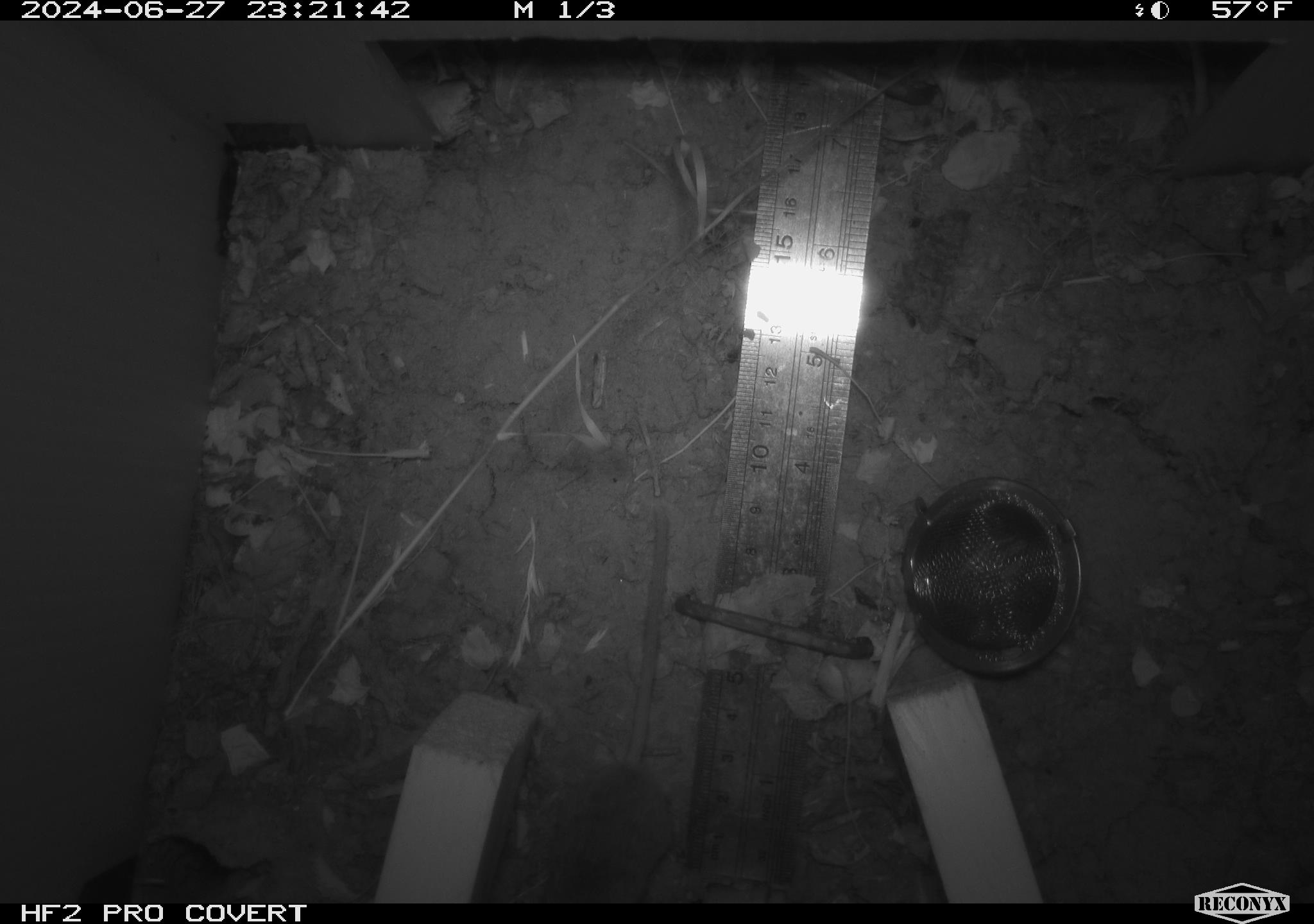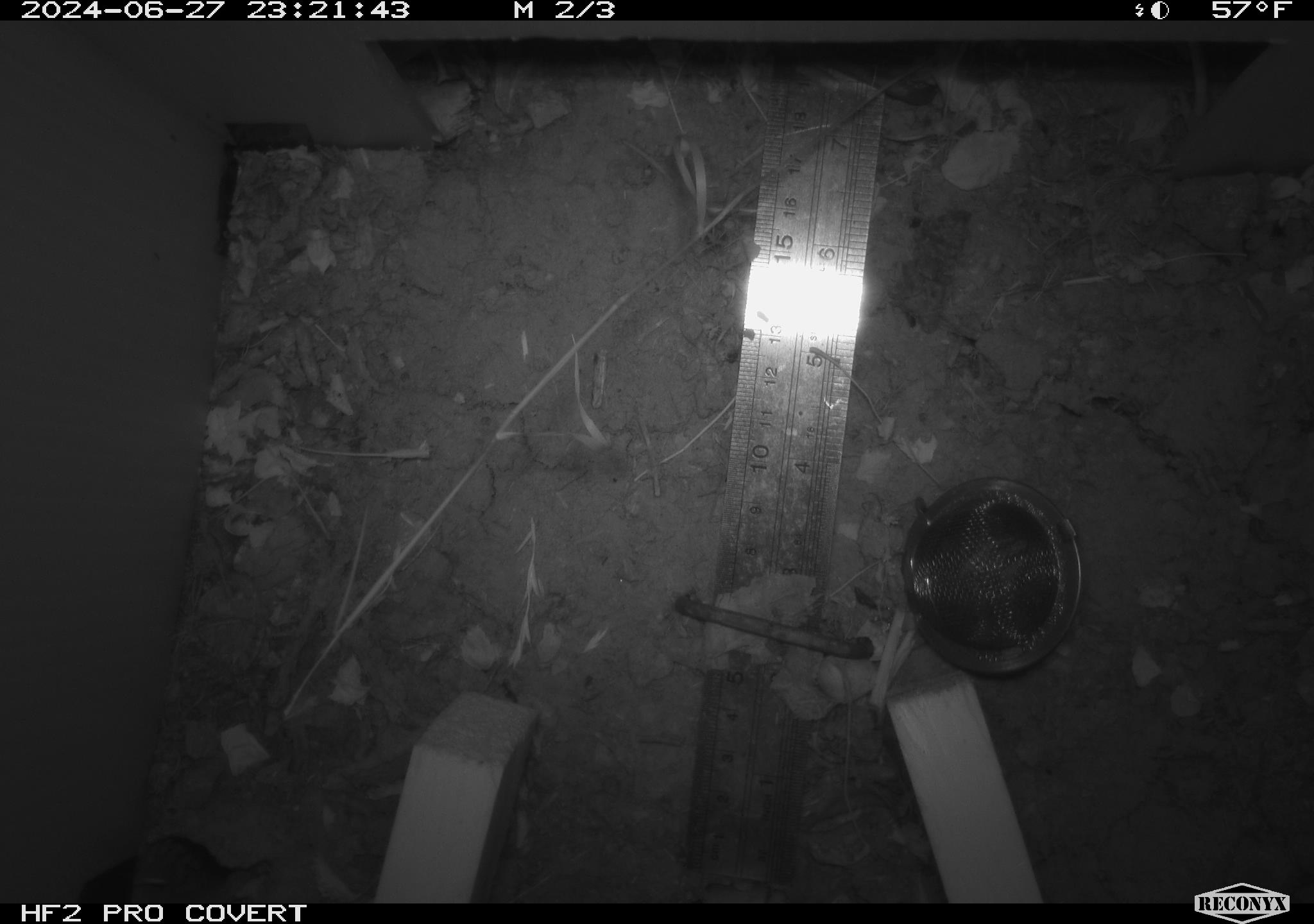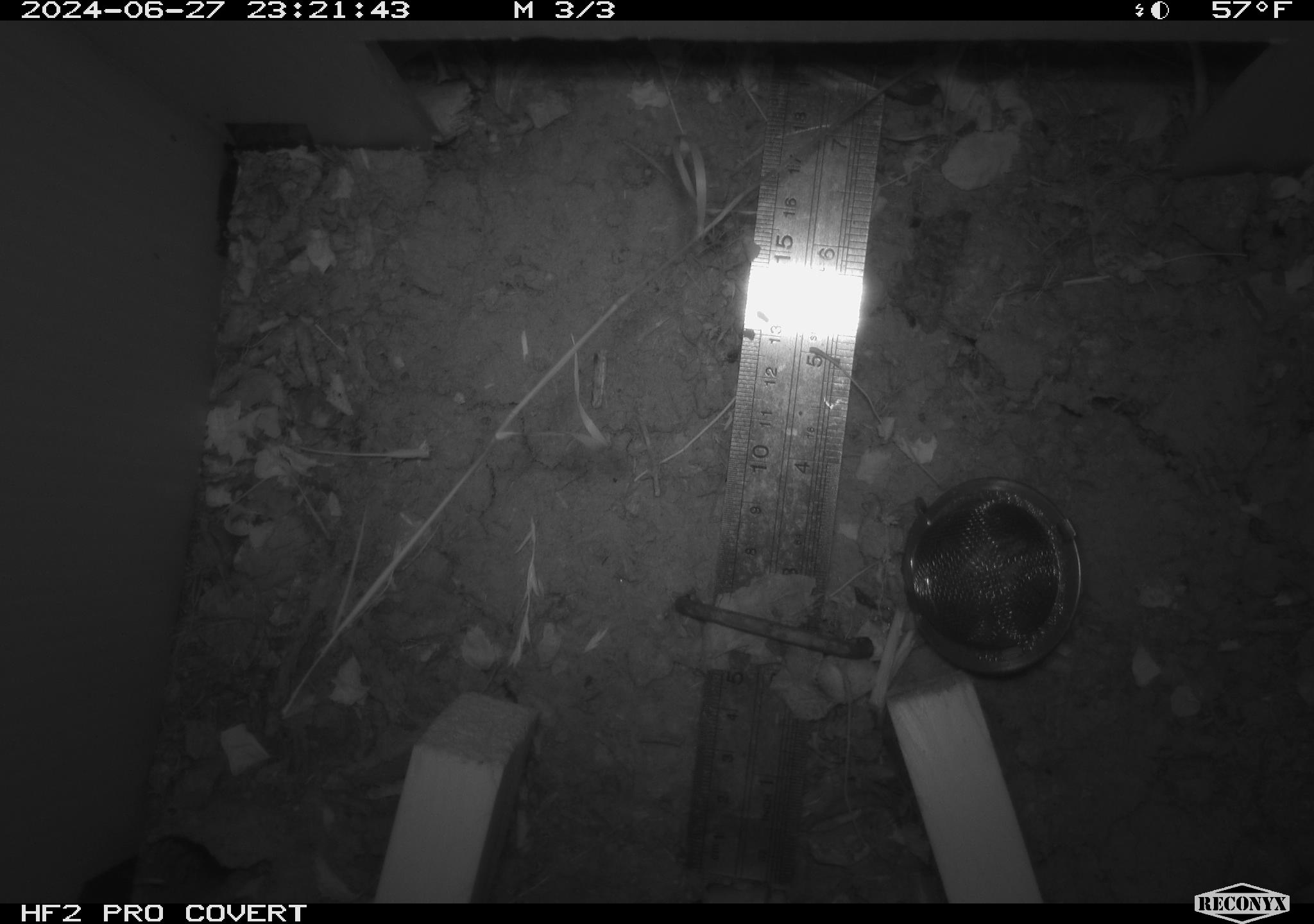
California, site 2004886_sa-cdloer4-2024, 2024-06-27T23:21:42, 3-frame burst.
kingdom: Animalia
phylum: Chordata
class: Mammalia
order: Rodentia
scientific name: Rodentia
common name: rodent